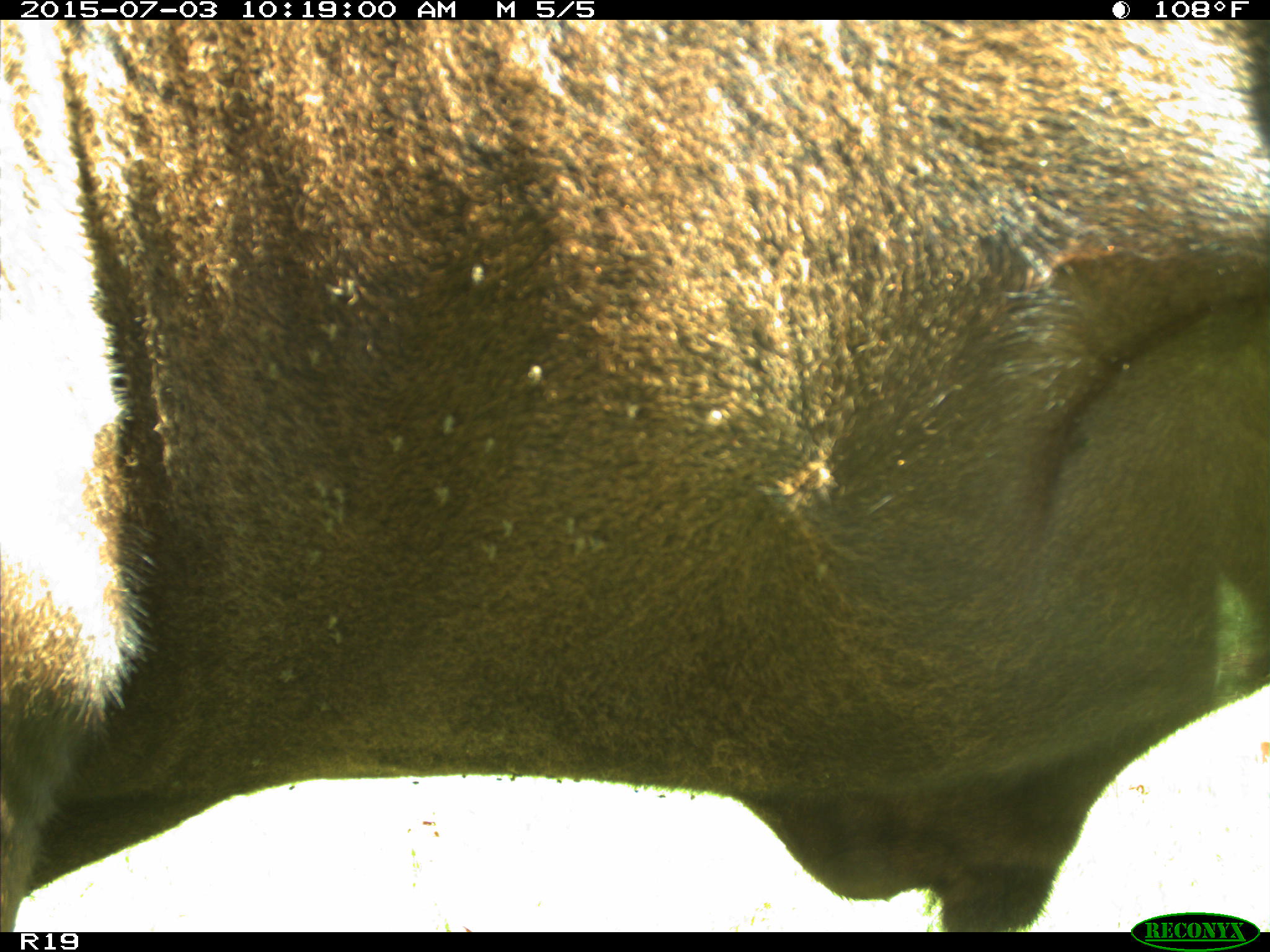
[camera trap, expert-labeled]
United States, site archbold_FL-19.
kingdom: Animalia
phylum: Chordata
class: Mammalia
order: Artiodactyla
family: Bovidae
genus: Bos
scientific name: Bos taurus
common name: domestic cow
Bos taurus (domestic cow).